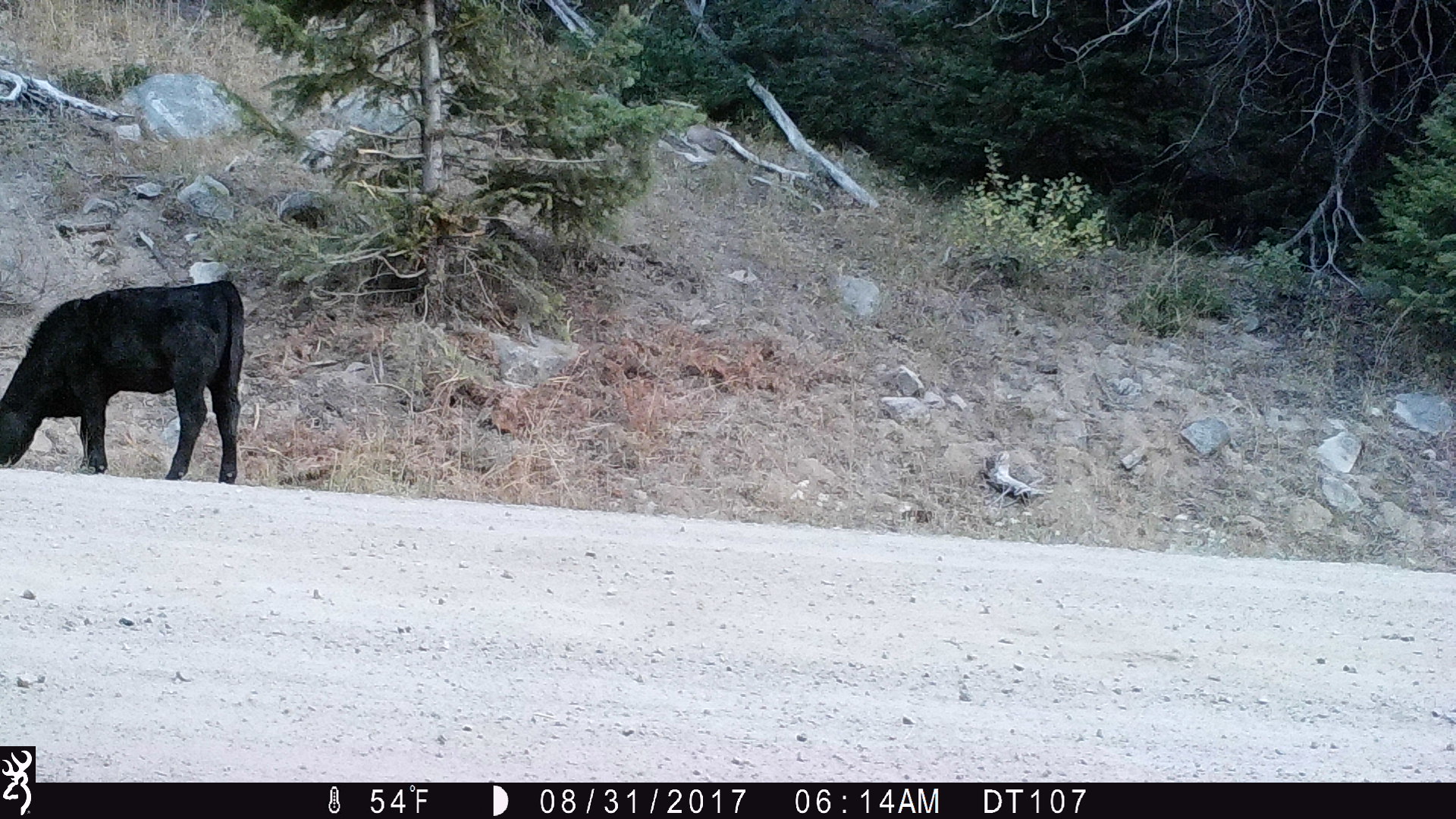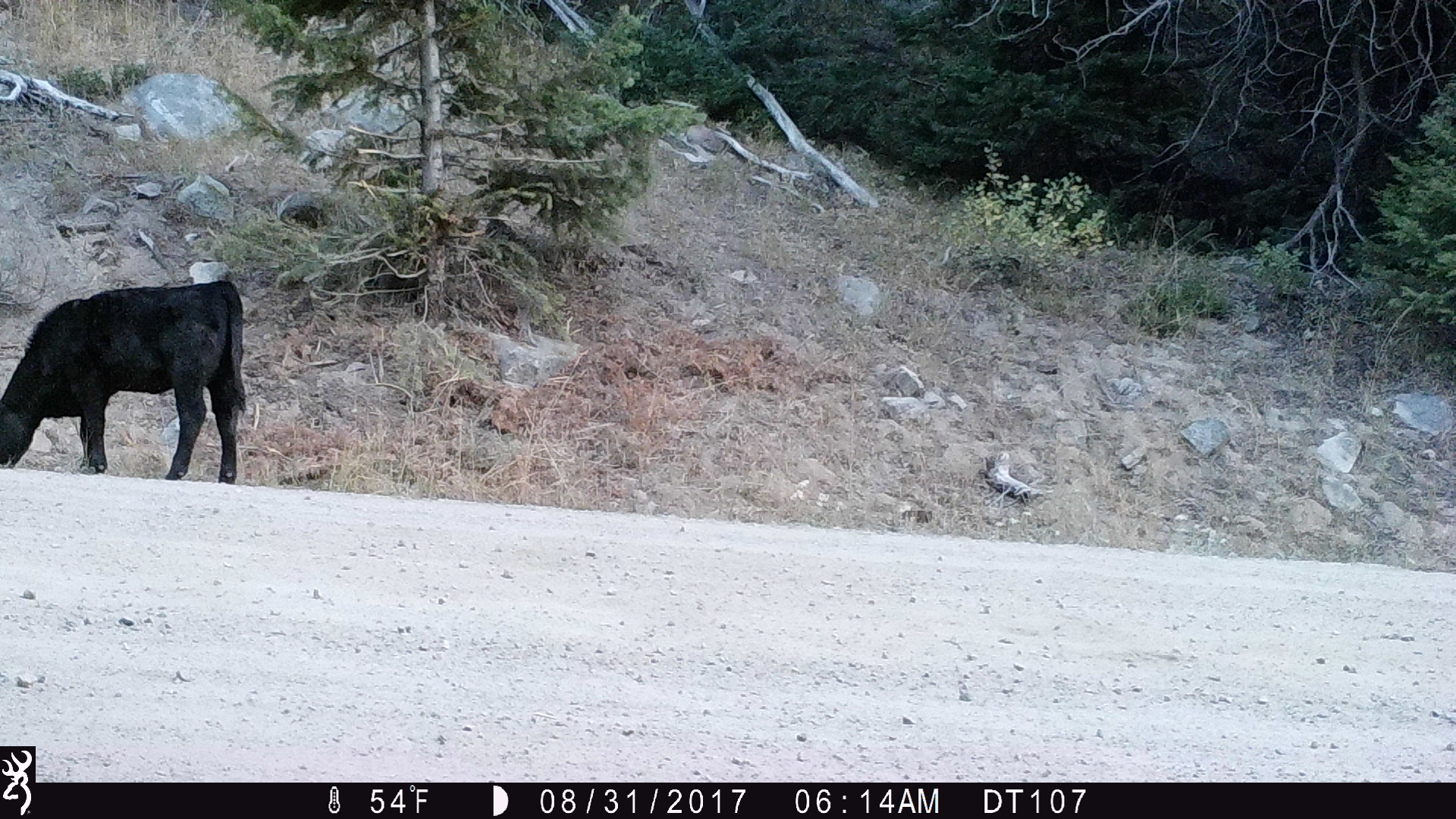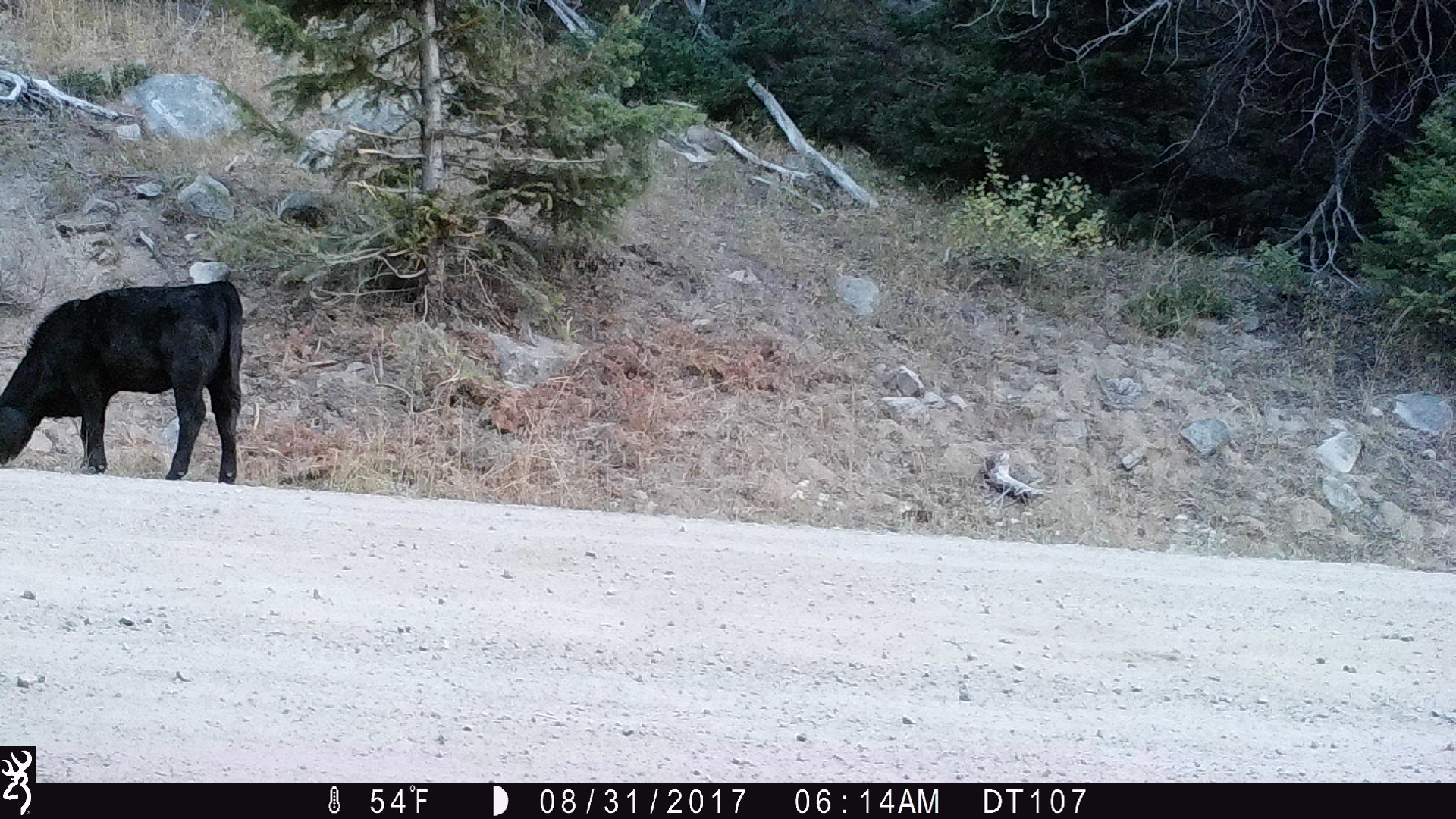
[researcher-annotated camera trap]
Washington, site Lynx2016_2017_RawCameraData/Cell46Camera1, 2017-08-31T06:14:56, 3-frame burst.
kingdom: Animalia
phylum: Chordata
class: Mammalia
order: Artiodactyla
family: Bovidae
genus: Bos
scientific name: Bos taurus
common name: domestic cattle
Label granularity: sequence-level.